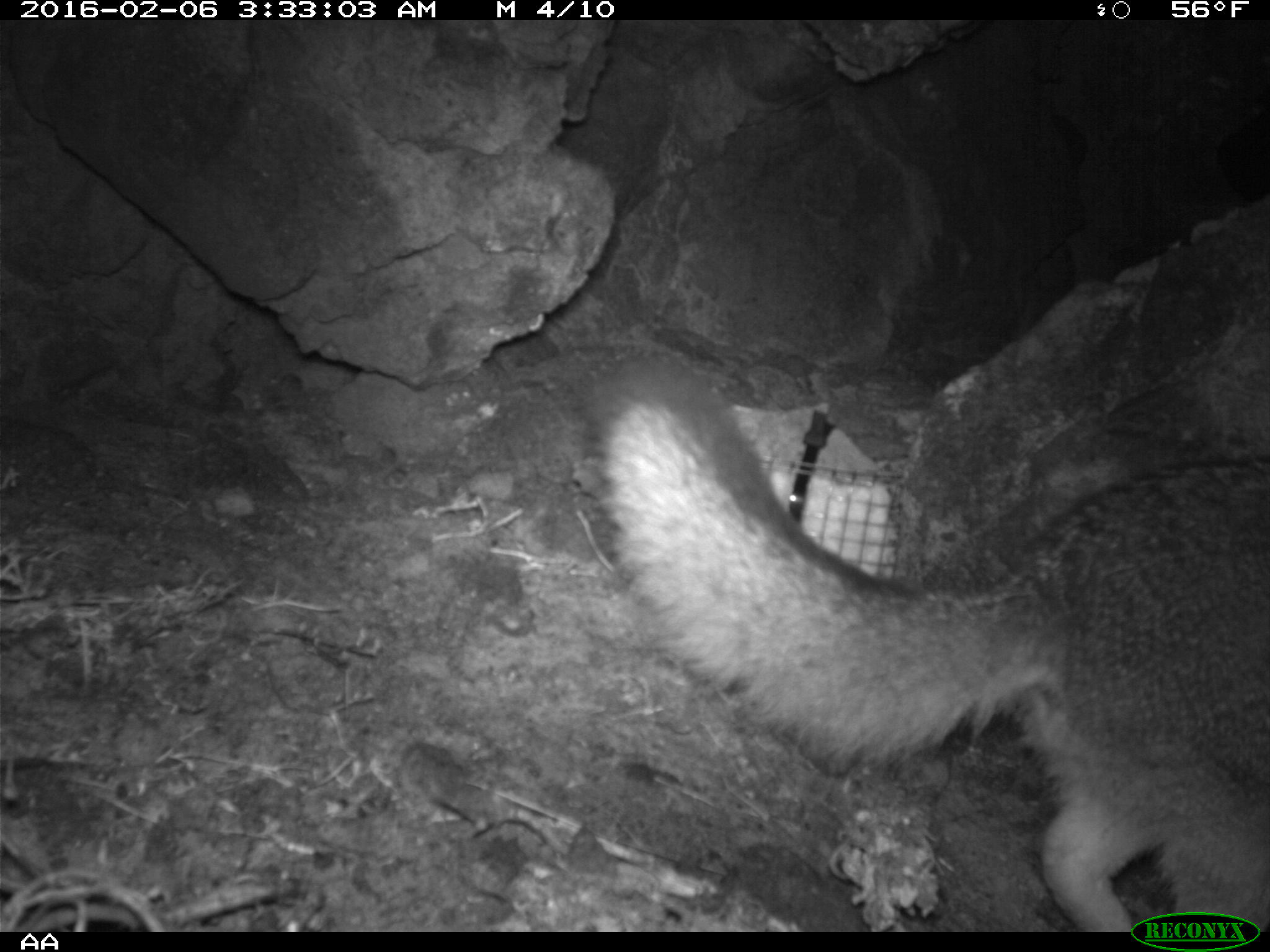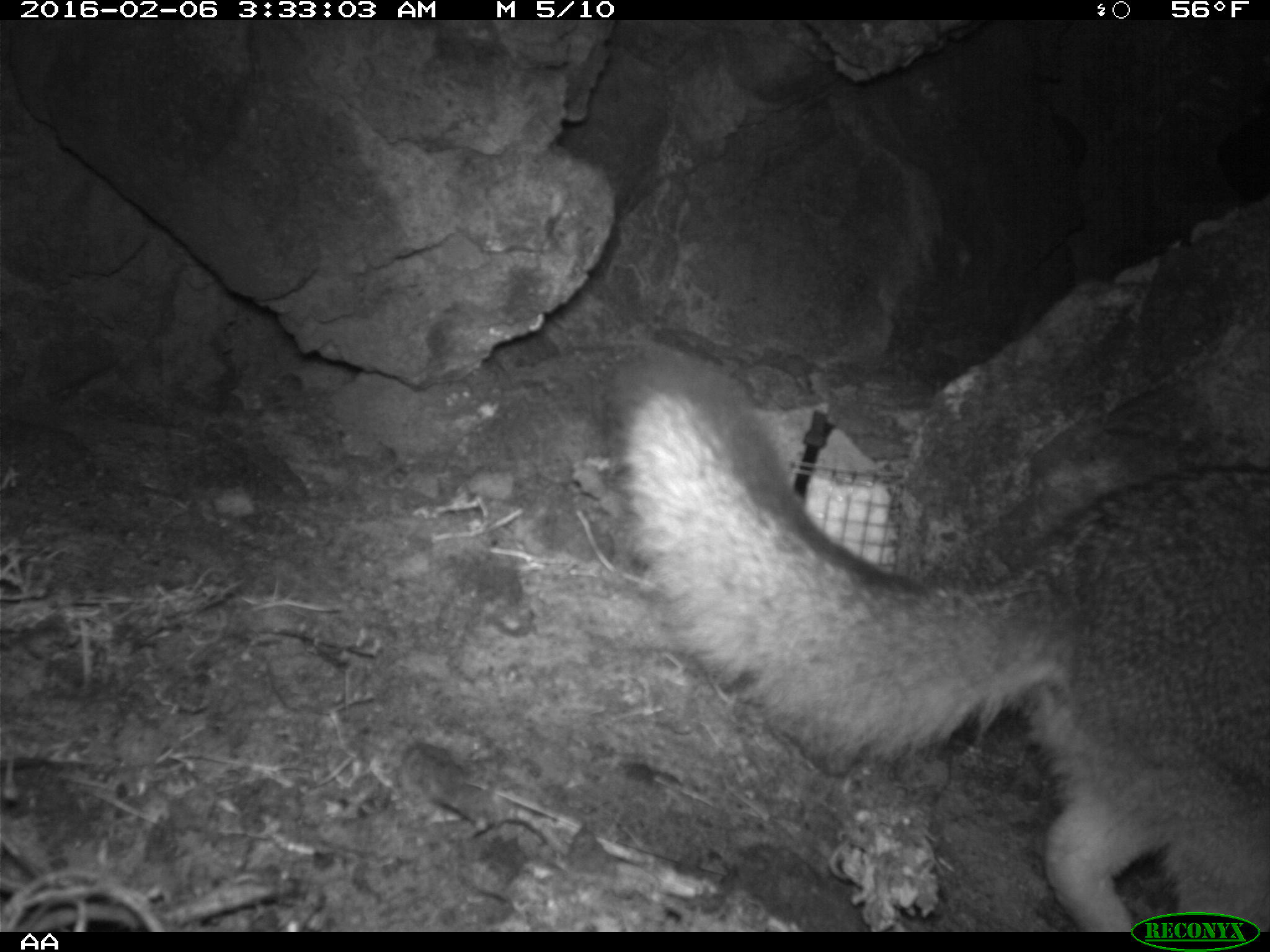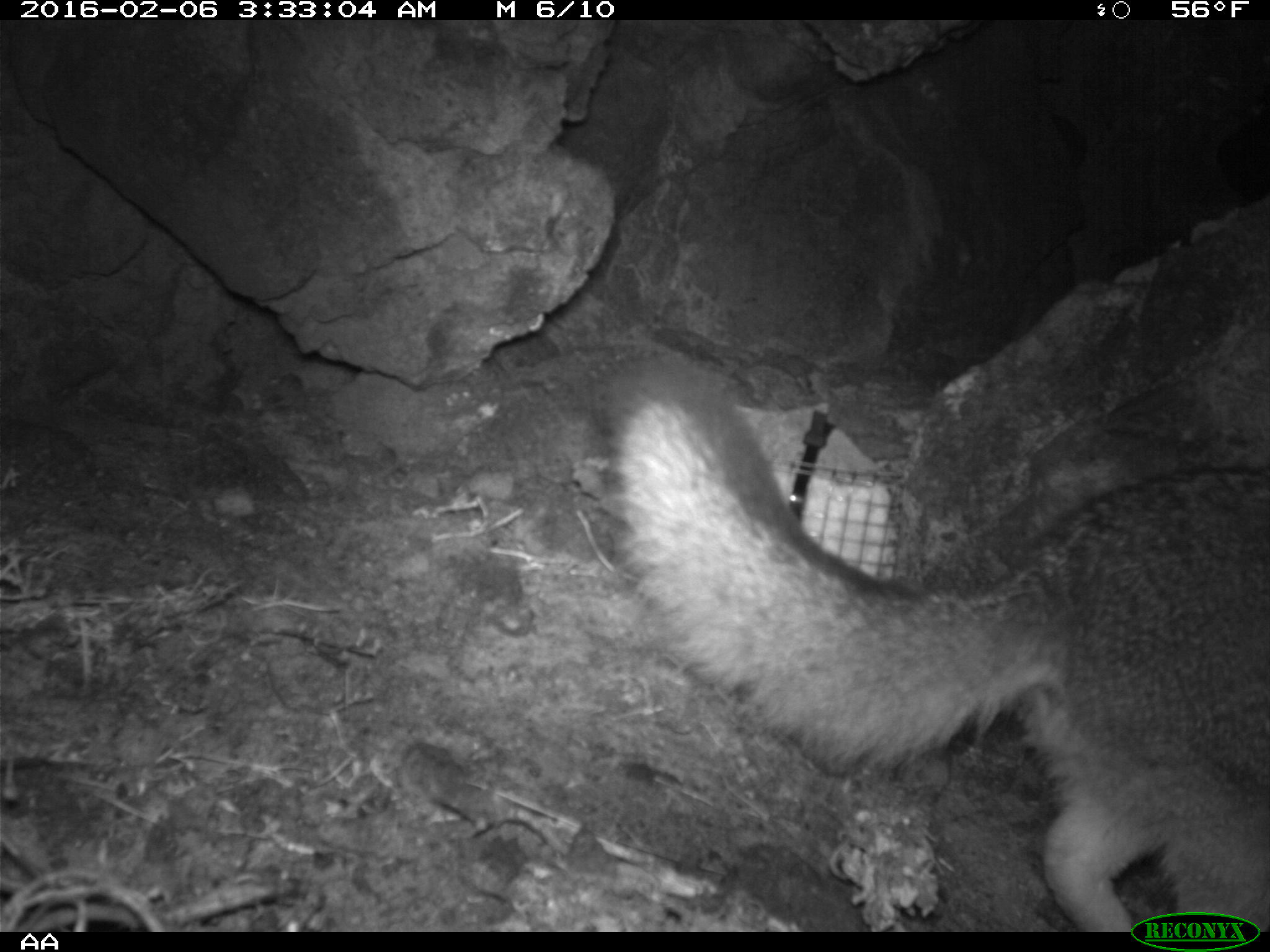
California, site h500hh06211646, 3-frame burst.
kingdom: Animalia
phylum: Chordata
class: Mammalia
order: Carnivora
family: Canidae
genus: Urocyon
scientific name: Urocyon littoralis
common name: island fox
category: fox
Fox (island fox) (Urocyon littoralis).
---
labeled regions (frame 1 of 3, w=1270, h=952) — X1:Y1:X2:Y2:
fox: 582:344:1269:932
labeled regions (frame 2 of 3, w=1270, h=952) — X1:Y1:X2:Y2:
fox: 606:351:1269:930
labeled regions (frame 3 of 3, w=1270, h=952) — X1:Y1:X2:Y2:
fox: 590:355:1269:930